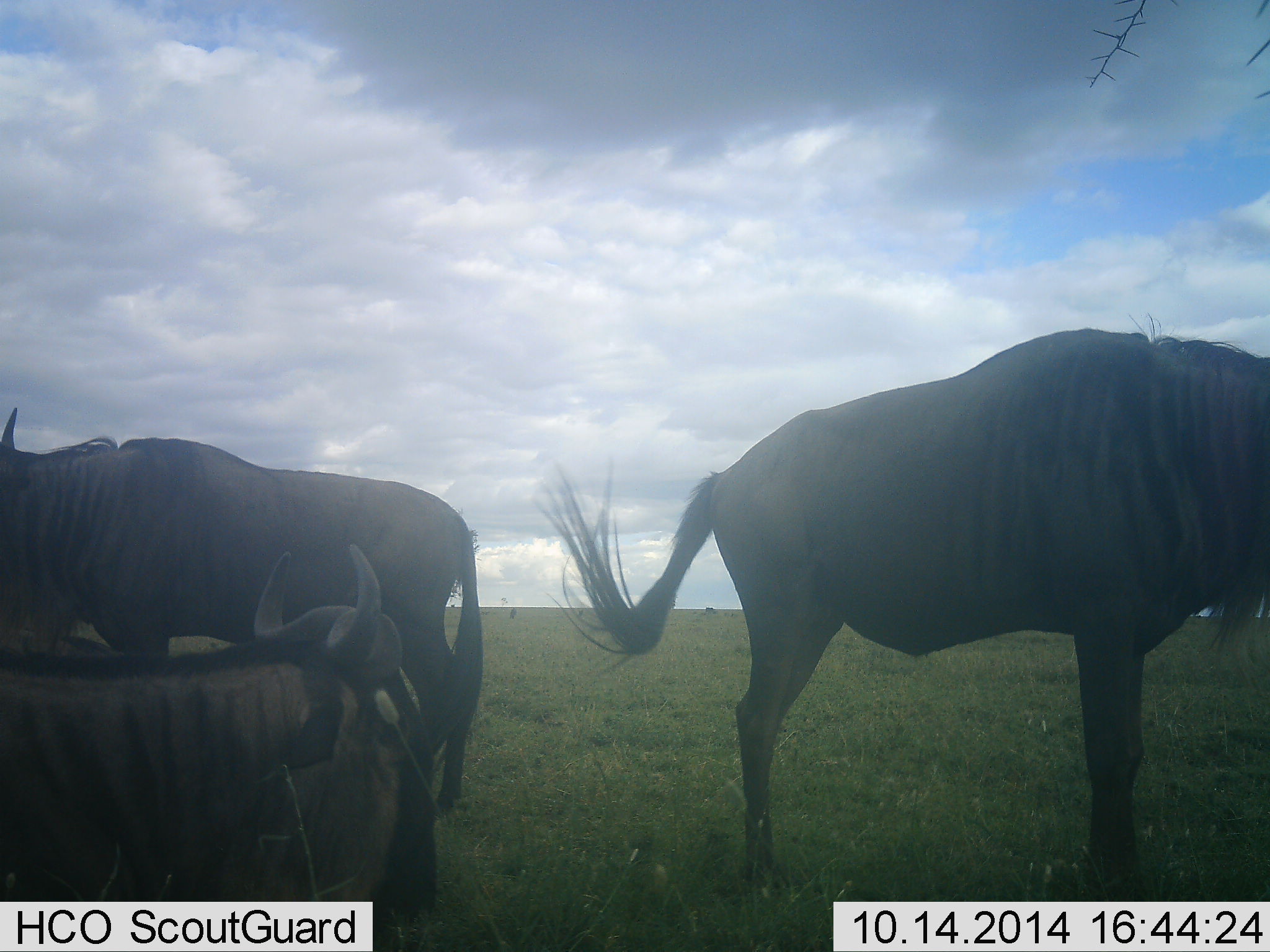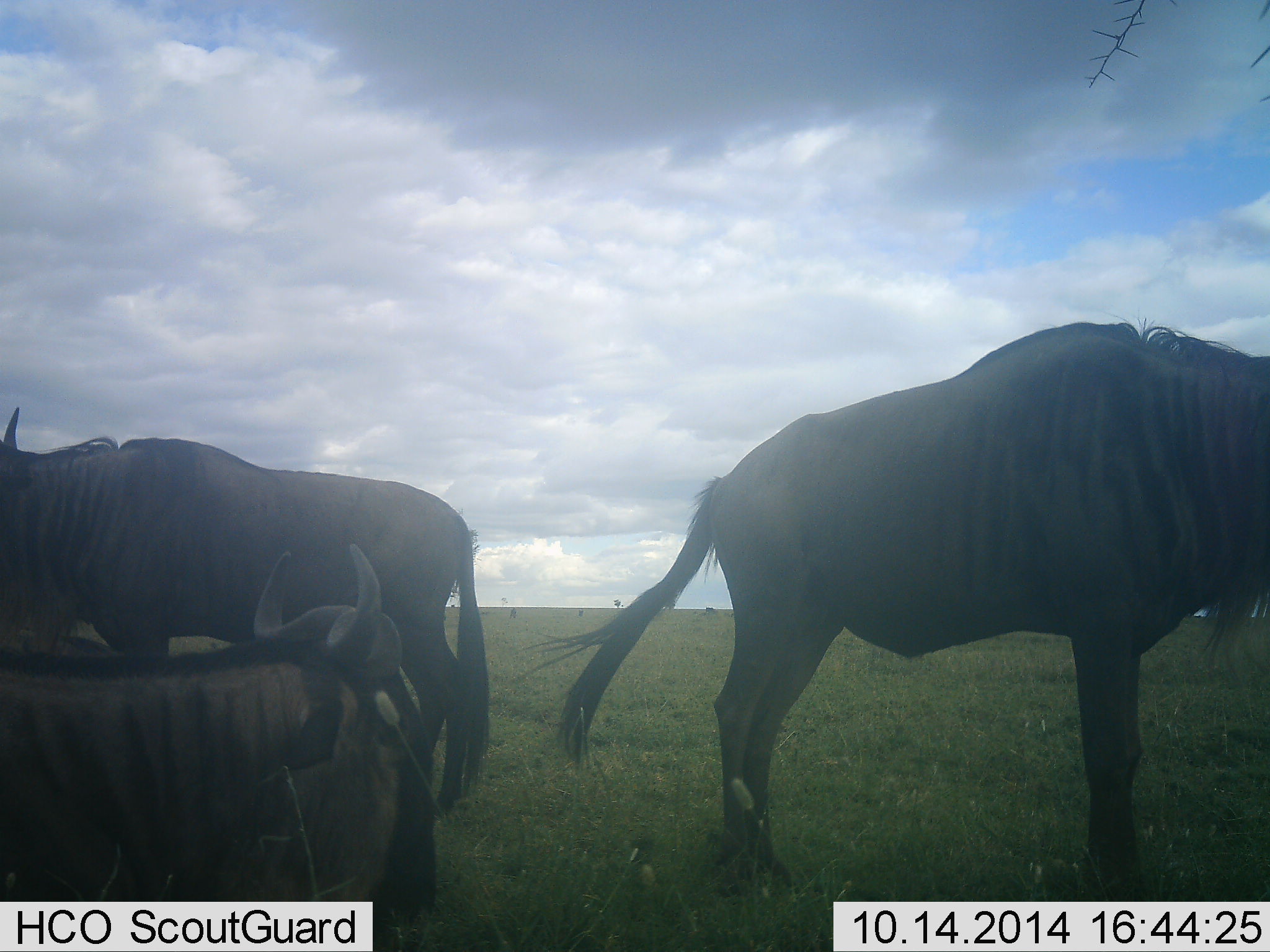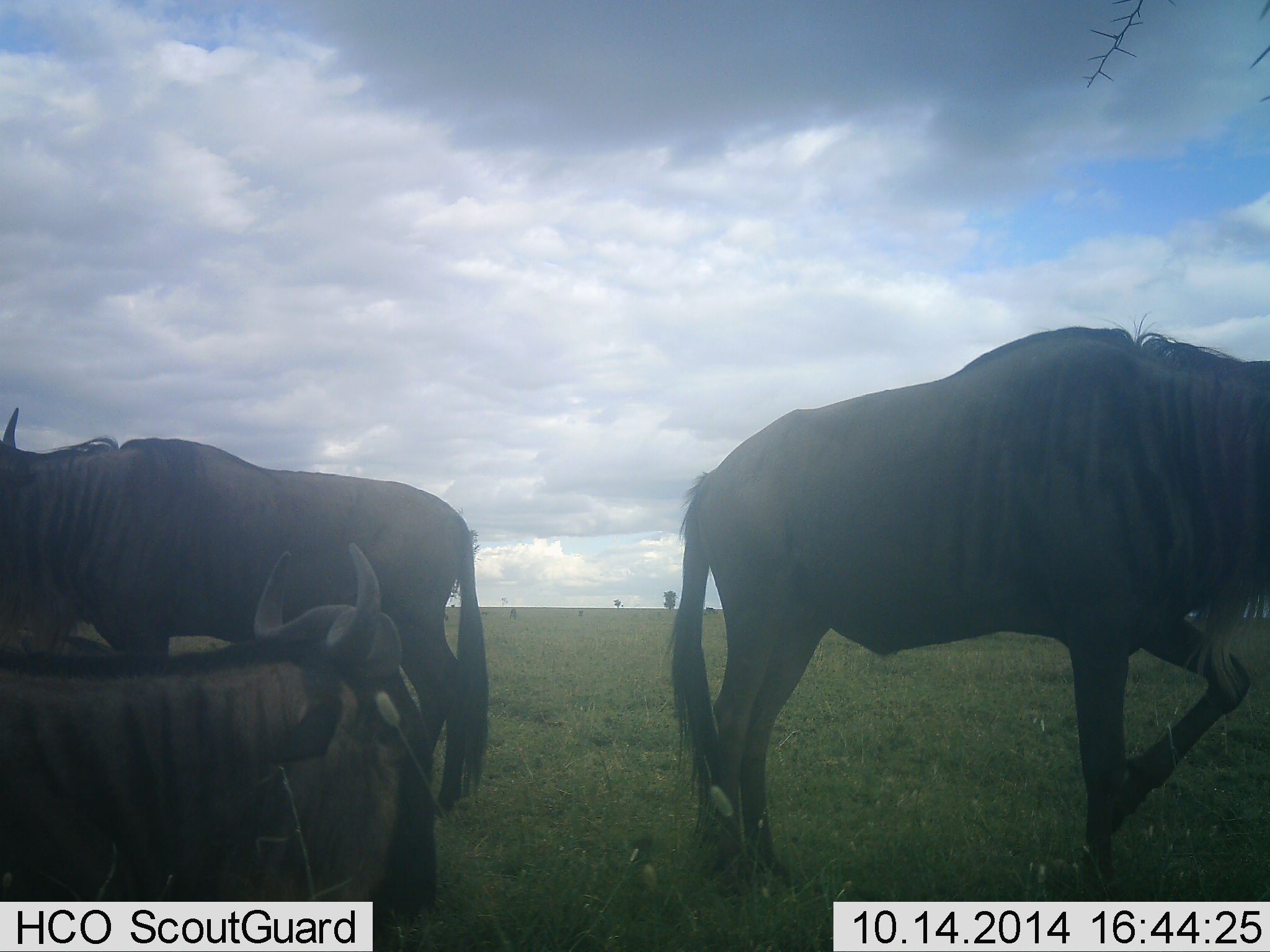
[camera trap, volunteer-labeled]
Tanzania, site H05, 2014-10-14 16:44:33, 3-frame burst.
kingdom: Animalia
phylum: Chordata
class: Mammalia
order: Artiodactyla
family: Bovidae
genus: Connochaetes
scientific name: Connochaetes taurinus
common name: blue wildebeest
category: wildebeest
Wildebeest (blue wildebeest) (Connochaetes taurinus), count 3. Behavior (volunteer vote fractions): standing 90%, resting 90%, moving 0%, interacting 0%. Young present (vote fraction): 0%. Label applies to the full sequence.